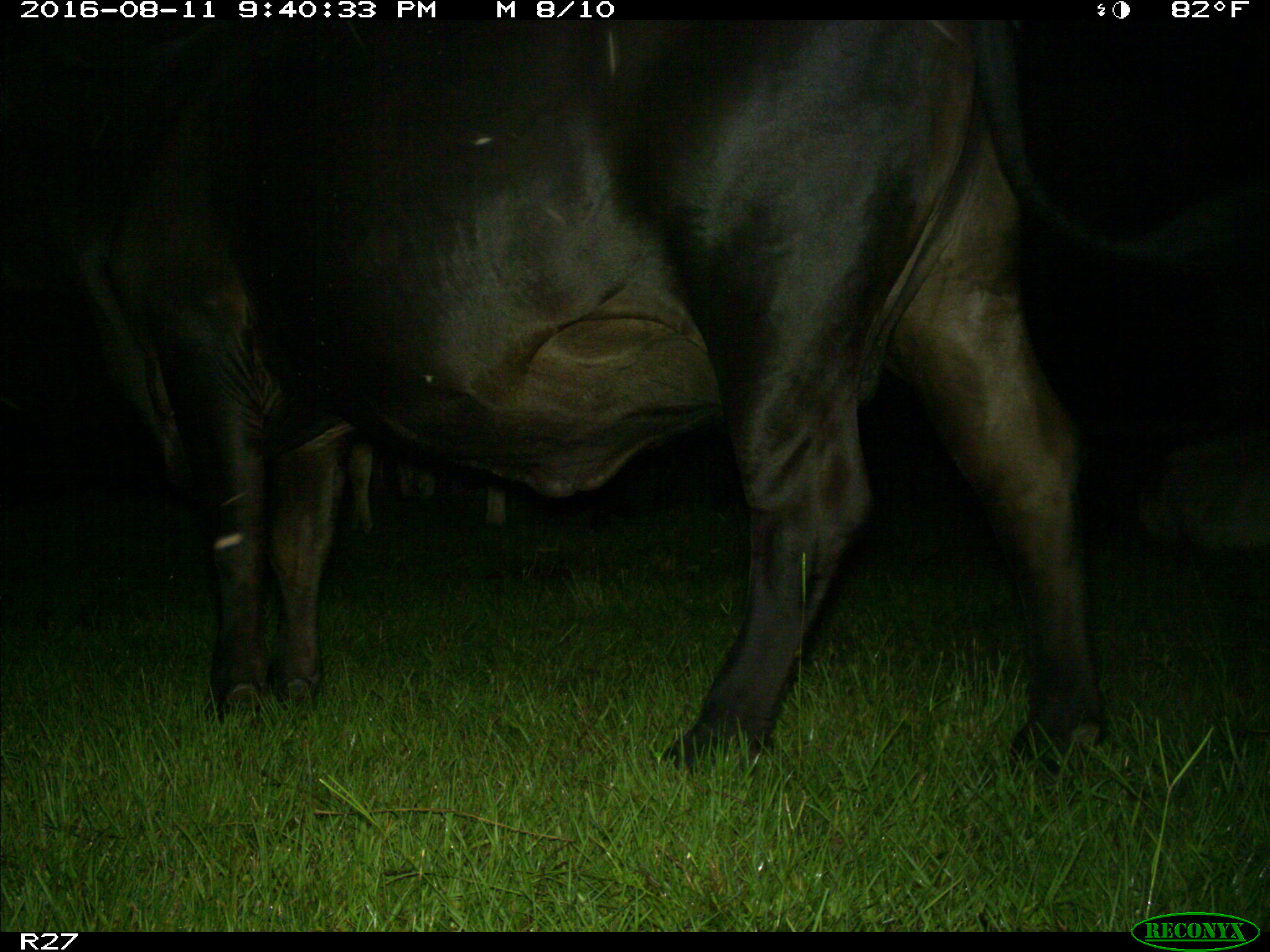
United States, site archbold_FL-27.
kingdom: Animalia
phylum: Chordata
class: Mammalia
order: Artiodactyla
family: Bovidae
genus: Bos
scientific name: Bos taurus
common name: domestic cow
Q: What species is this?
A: Bos taurus (domestic cow).